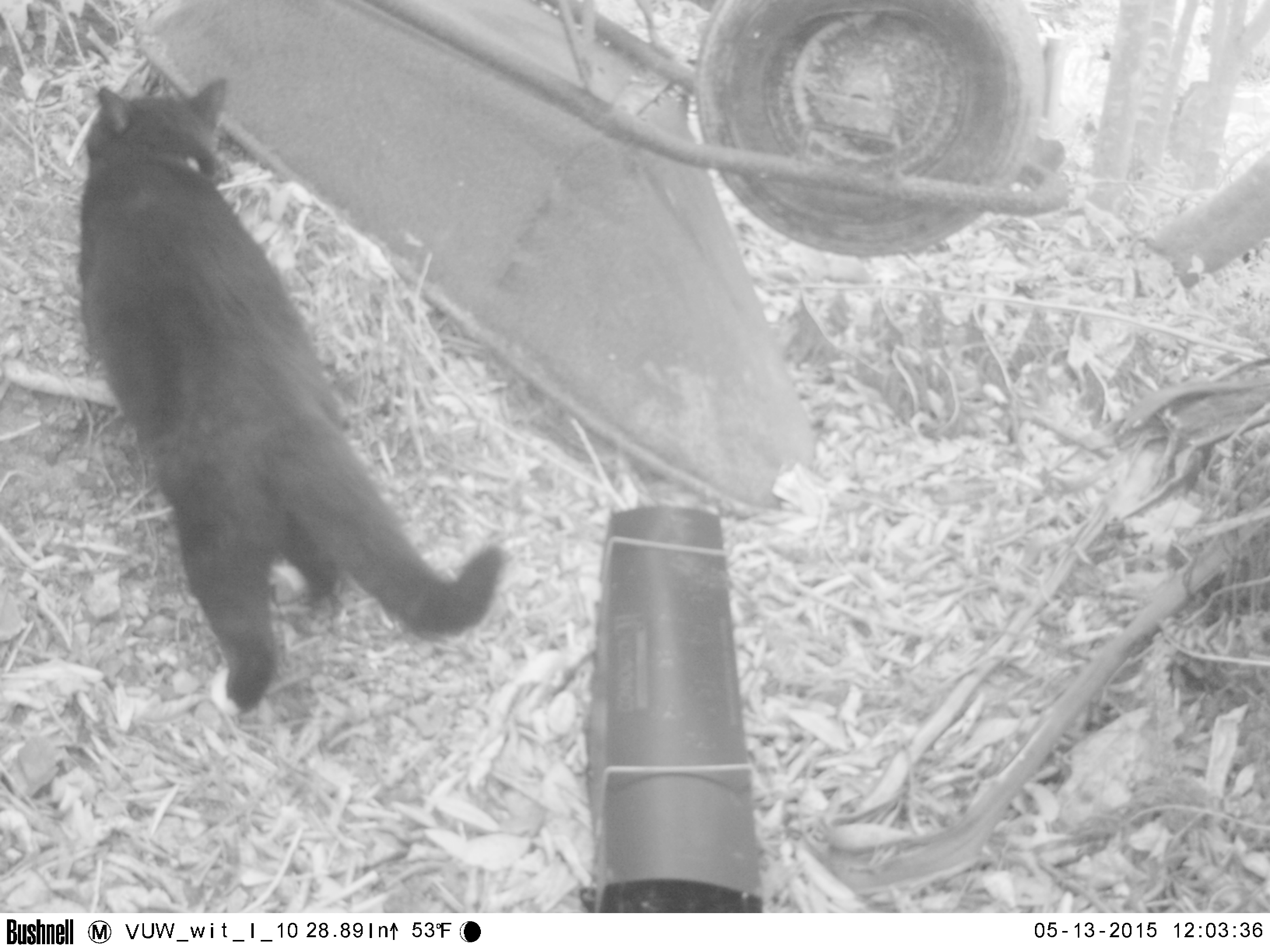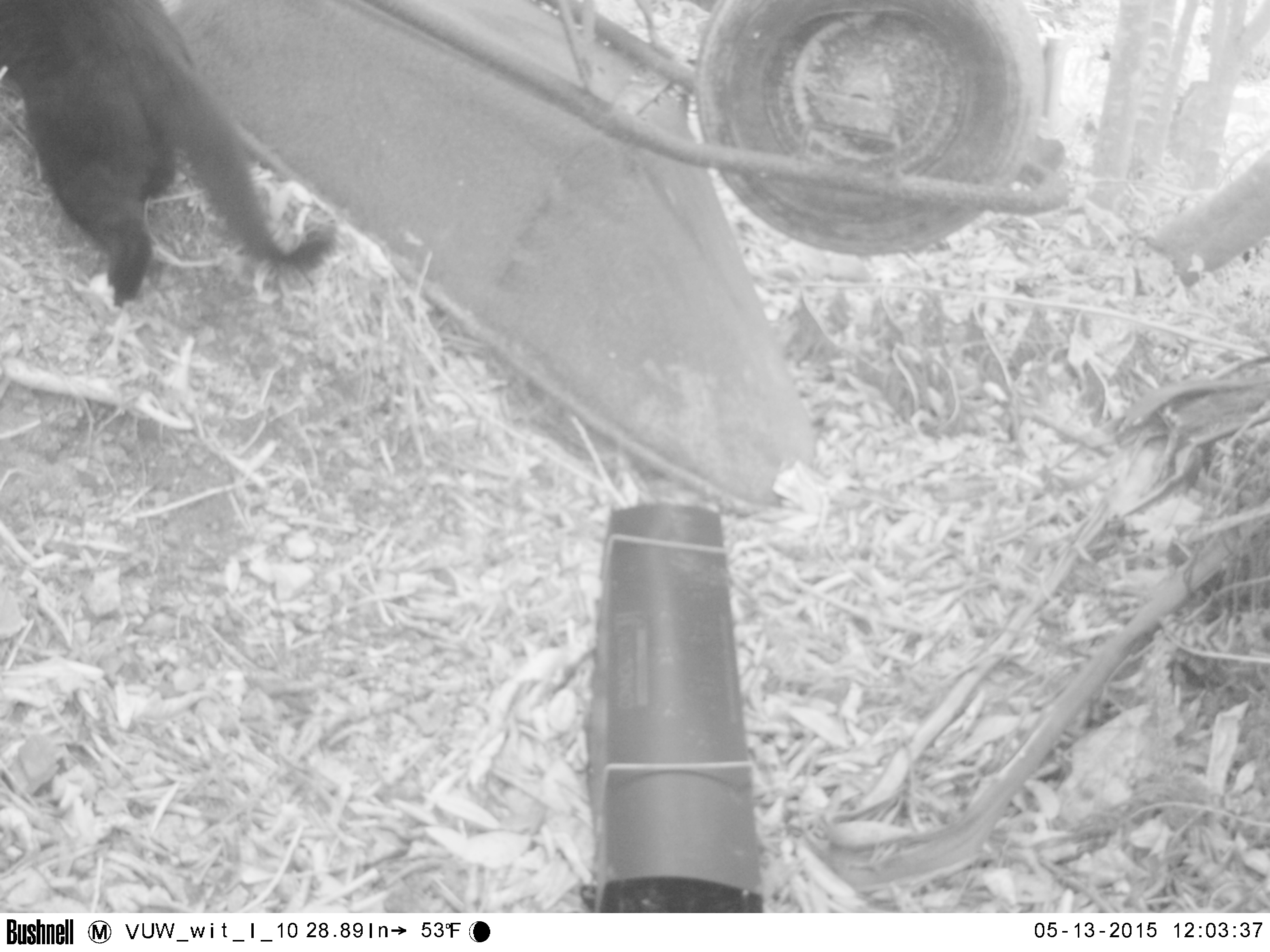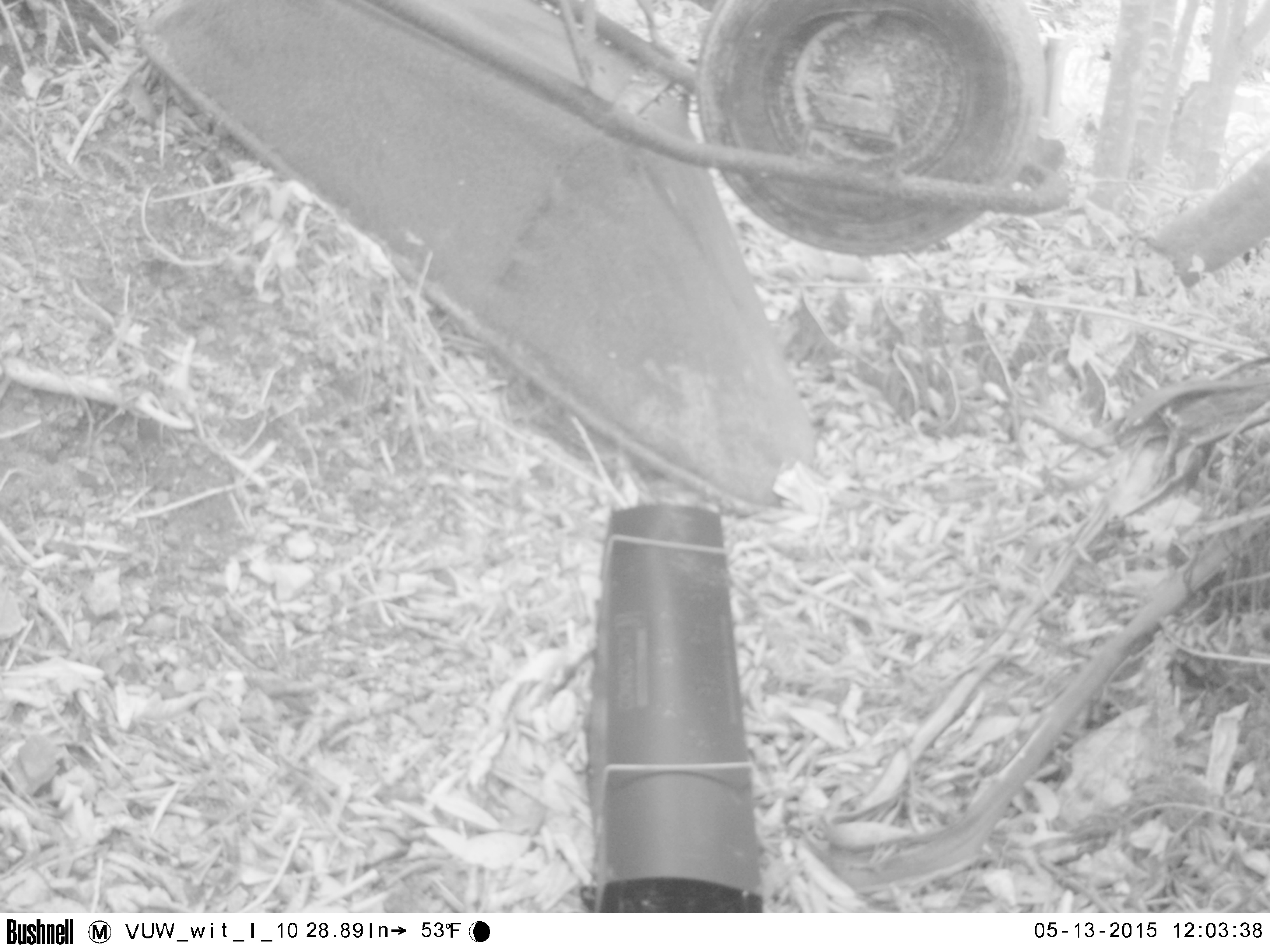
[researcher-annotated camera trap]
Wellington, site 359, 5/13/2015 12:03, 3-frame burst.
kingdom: Animalia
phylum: Chordata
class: Mammalia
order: Carnivora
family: Felidae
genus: Felis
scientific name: Felis catus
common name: cat